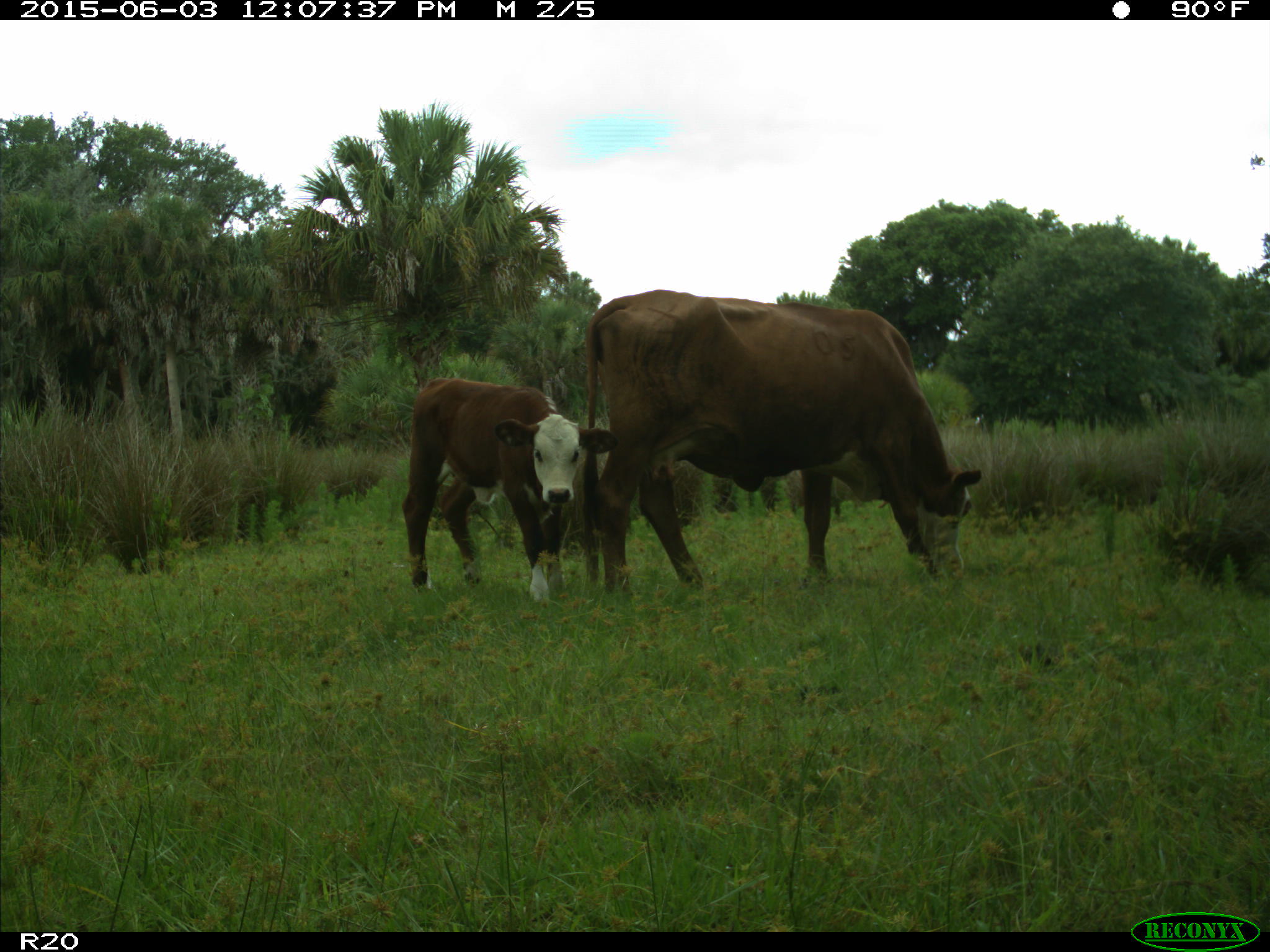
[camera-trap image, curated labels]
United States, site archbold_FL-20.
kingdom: Animalia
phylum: Chordata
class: Mammalia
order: Artiodactyla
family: Bovidae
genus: Bos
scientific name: Bos taurus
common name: domestic cow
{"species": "Bos taurus (domestic cow)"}